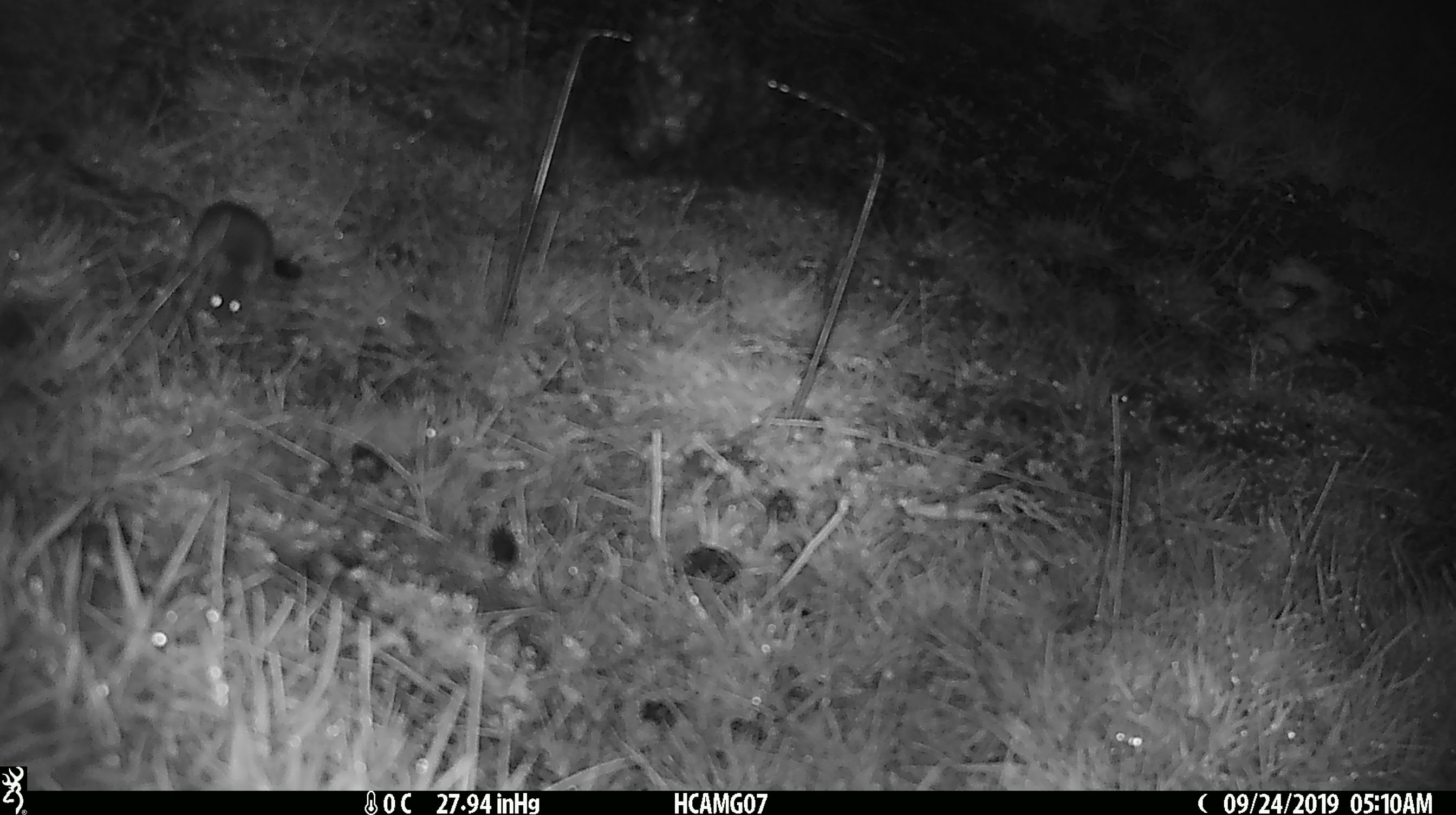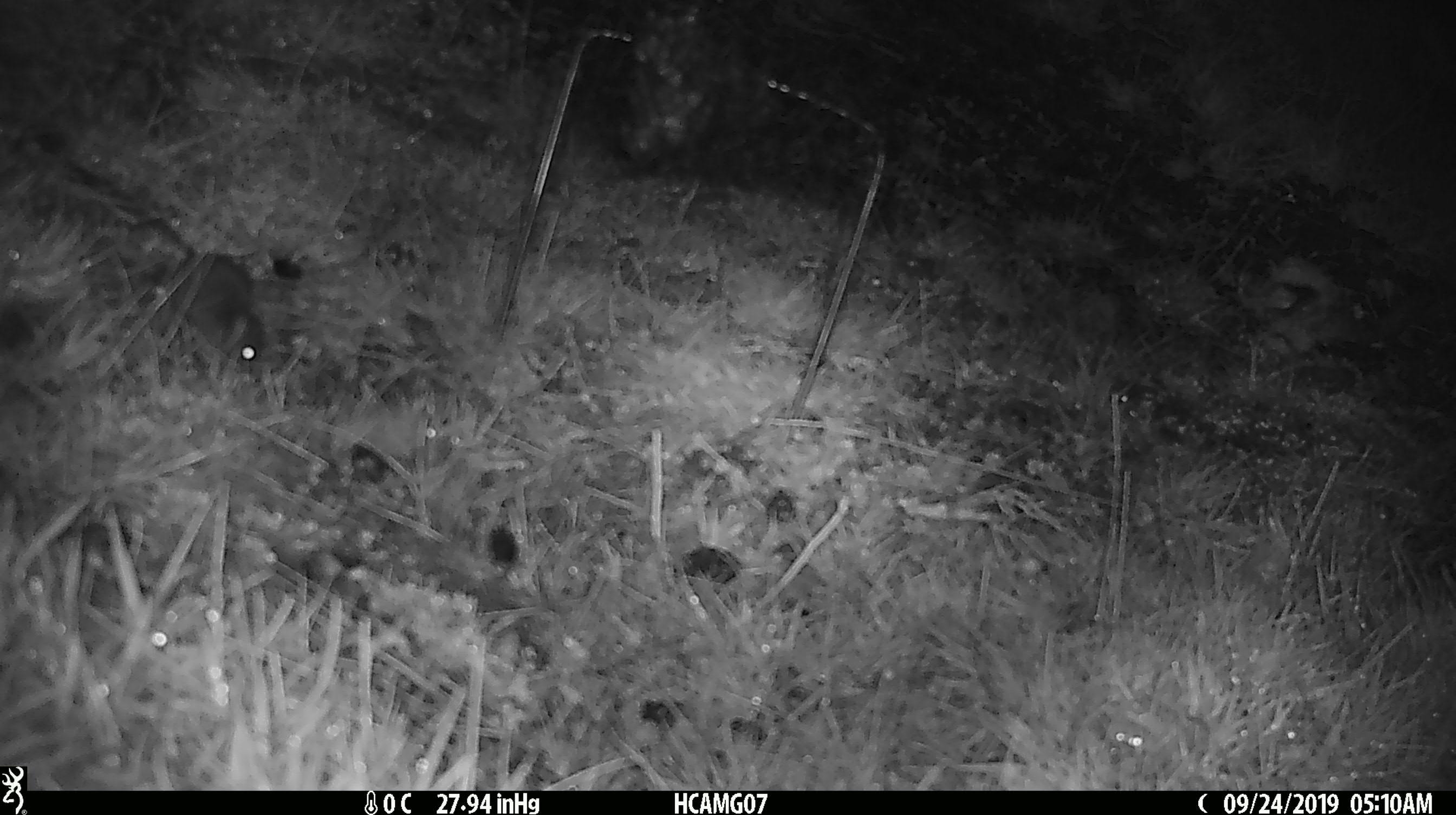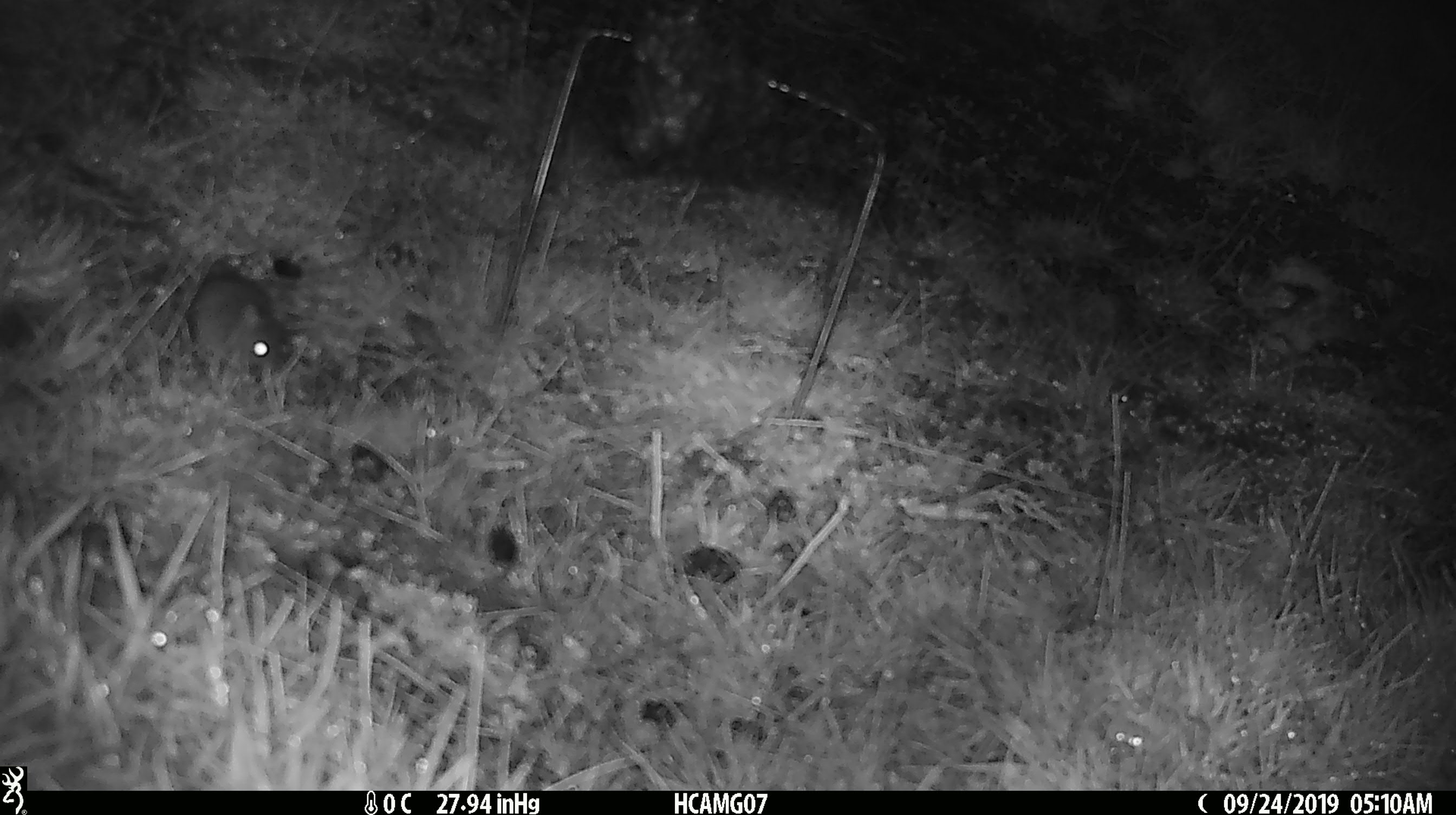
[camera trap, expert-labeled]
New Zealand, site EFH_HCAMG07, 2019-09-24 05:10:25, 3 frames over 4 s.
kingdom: Animalia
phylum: Chordata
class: Mammalia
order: Rodentia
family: Muridae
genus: Mus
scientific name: Mus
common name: mouse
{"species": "mouse (Mus)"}